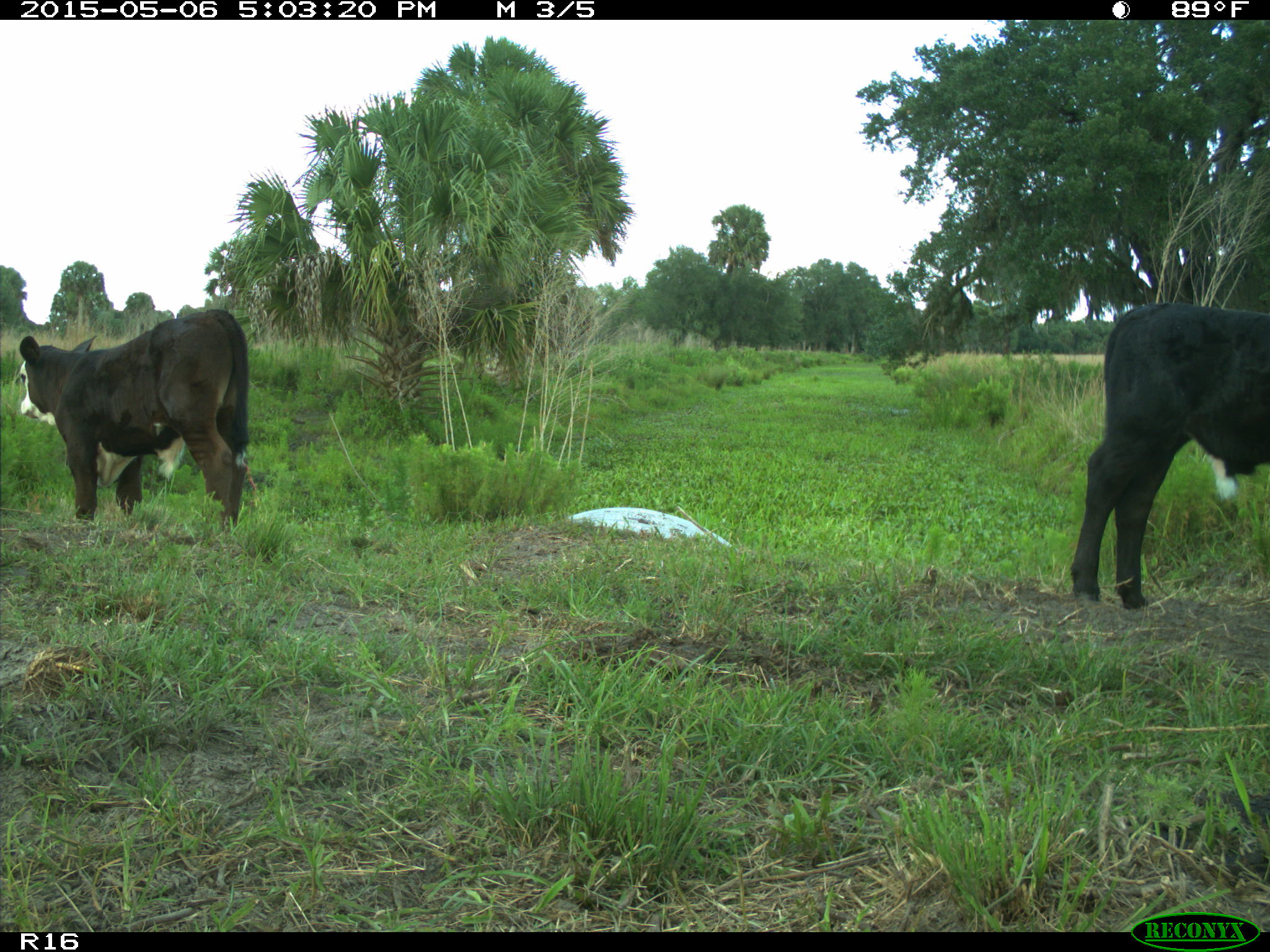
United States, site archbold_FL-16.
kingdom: Animalia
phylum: Chordata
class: Mammalia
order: Artiodactyla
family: Bovidae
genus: Bos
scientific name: Bos taurus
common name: domestic cow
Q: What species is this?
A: Bos taurus (domestic cow).